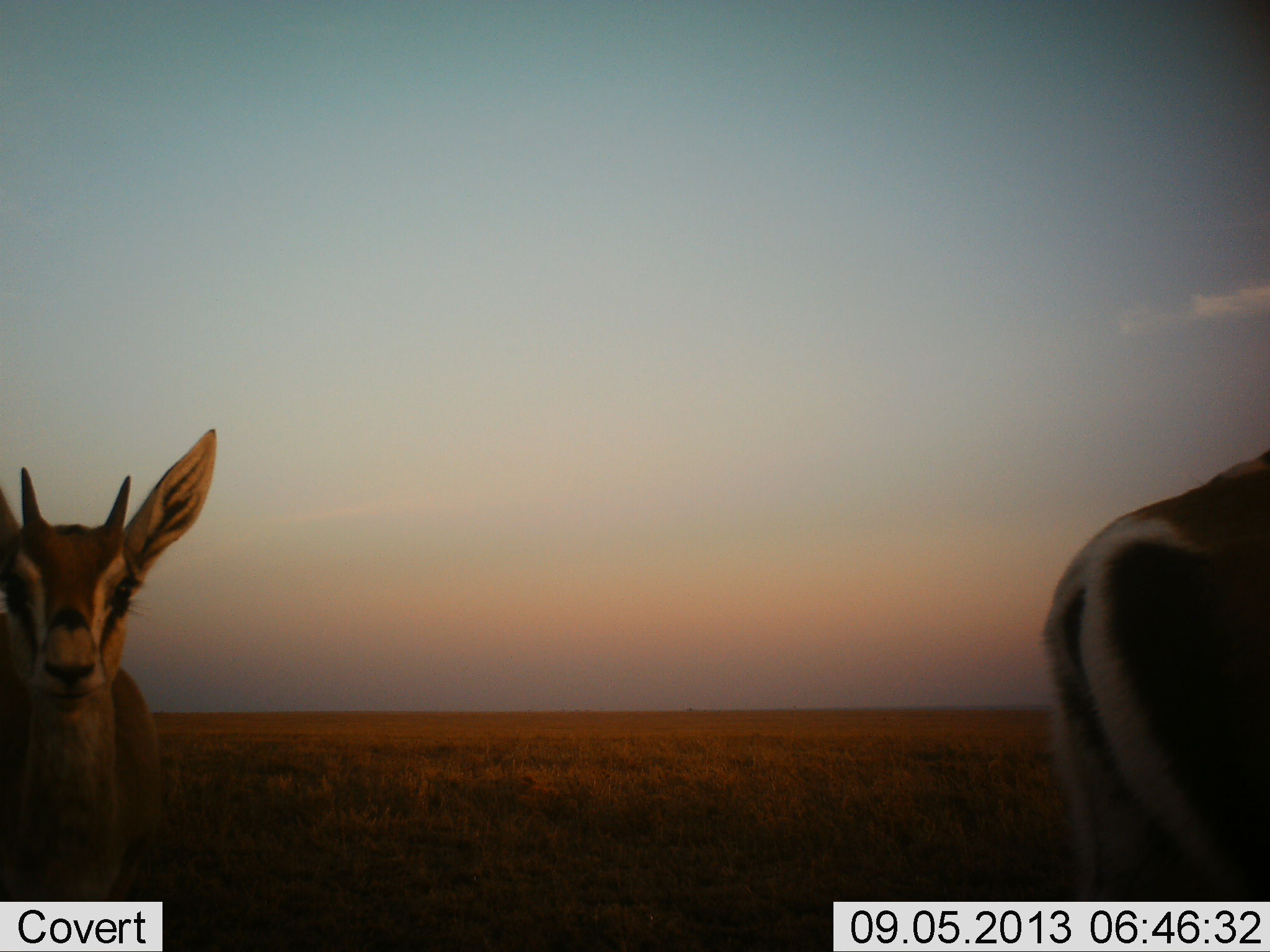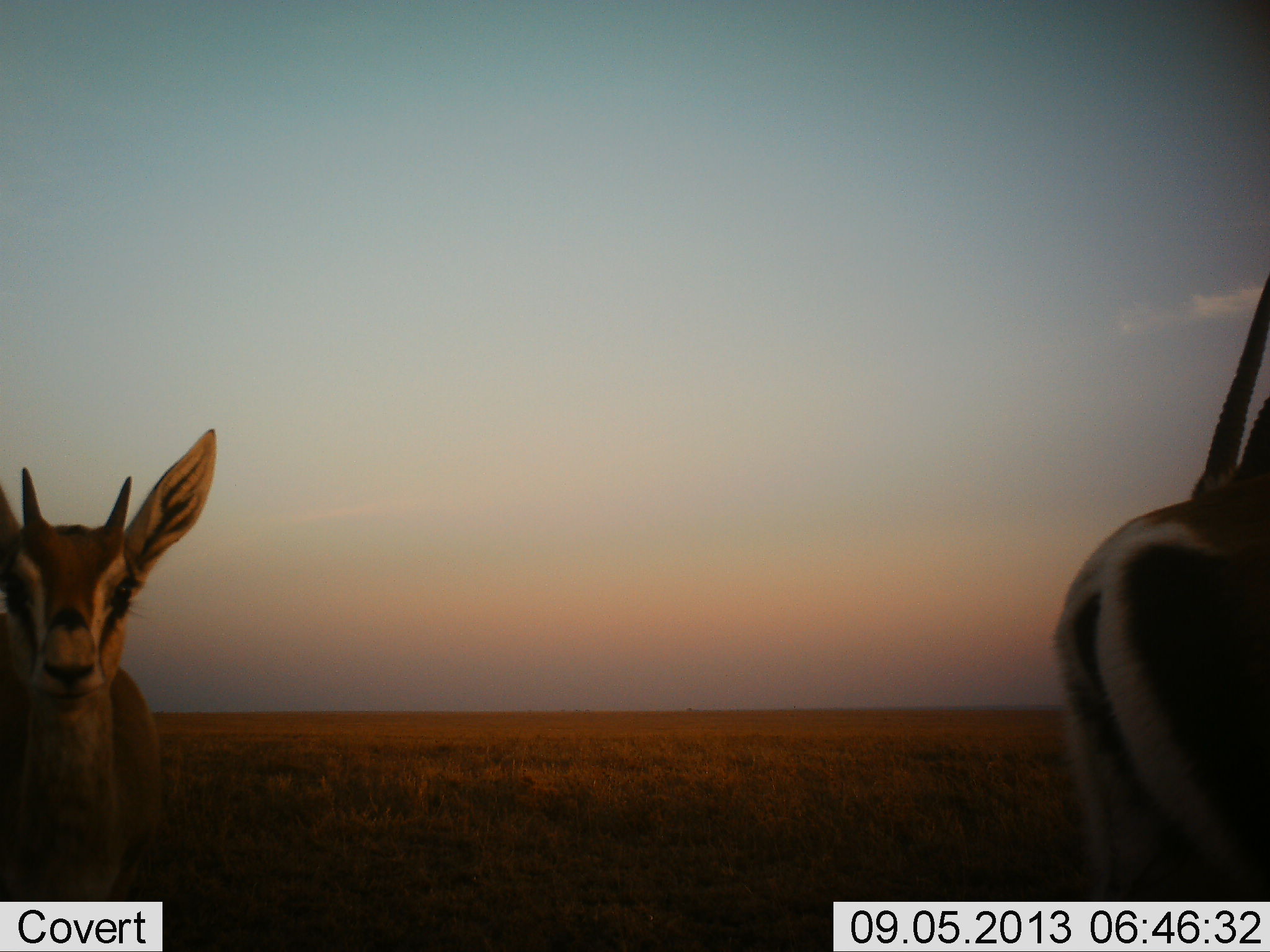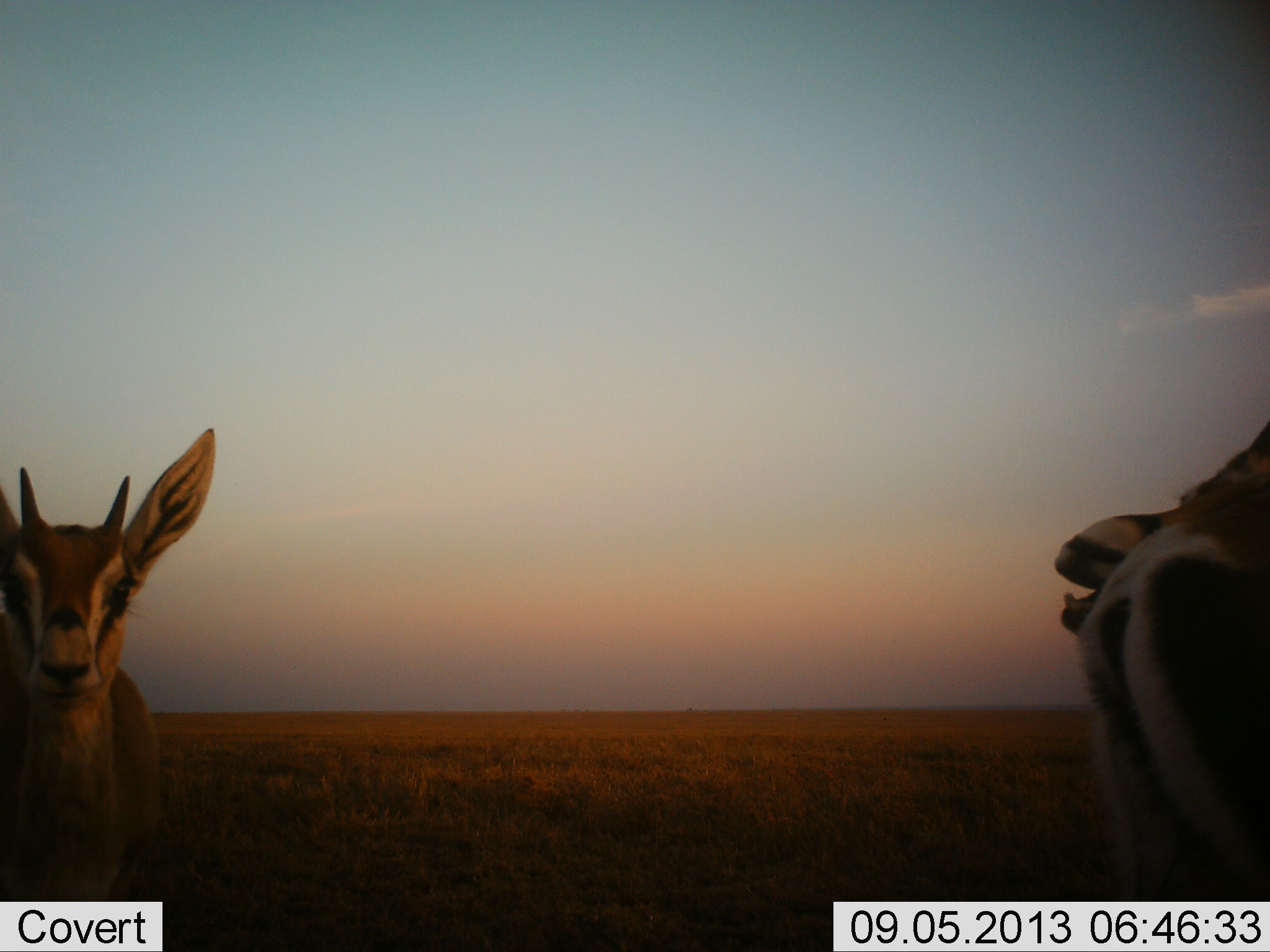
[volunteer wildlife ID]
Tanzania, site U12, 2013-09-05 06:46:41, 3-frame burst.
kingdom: Animalia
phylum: Chordata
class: Mammalia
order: Artiodactyla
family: Bovidae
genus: Nanger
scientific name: Nanger granti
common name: grant's gazelle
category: gazellegrants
Gazellegrants (grant's gazelle) (Nanger granti), count 2. Behavior (volunteer vote fractions): standing 100%, resting 0%, moving 11%, interacting 0%. Young present (vote fraction): 32%. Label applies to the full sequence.